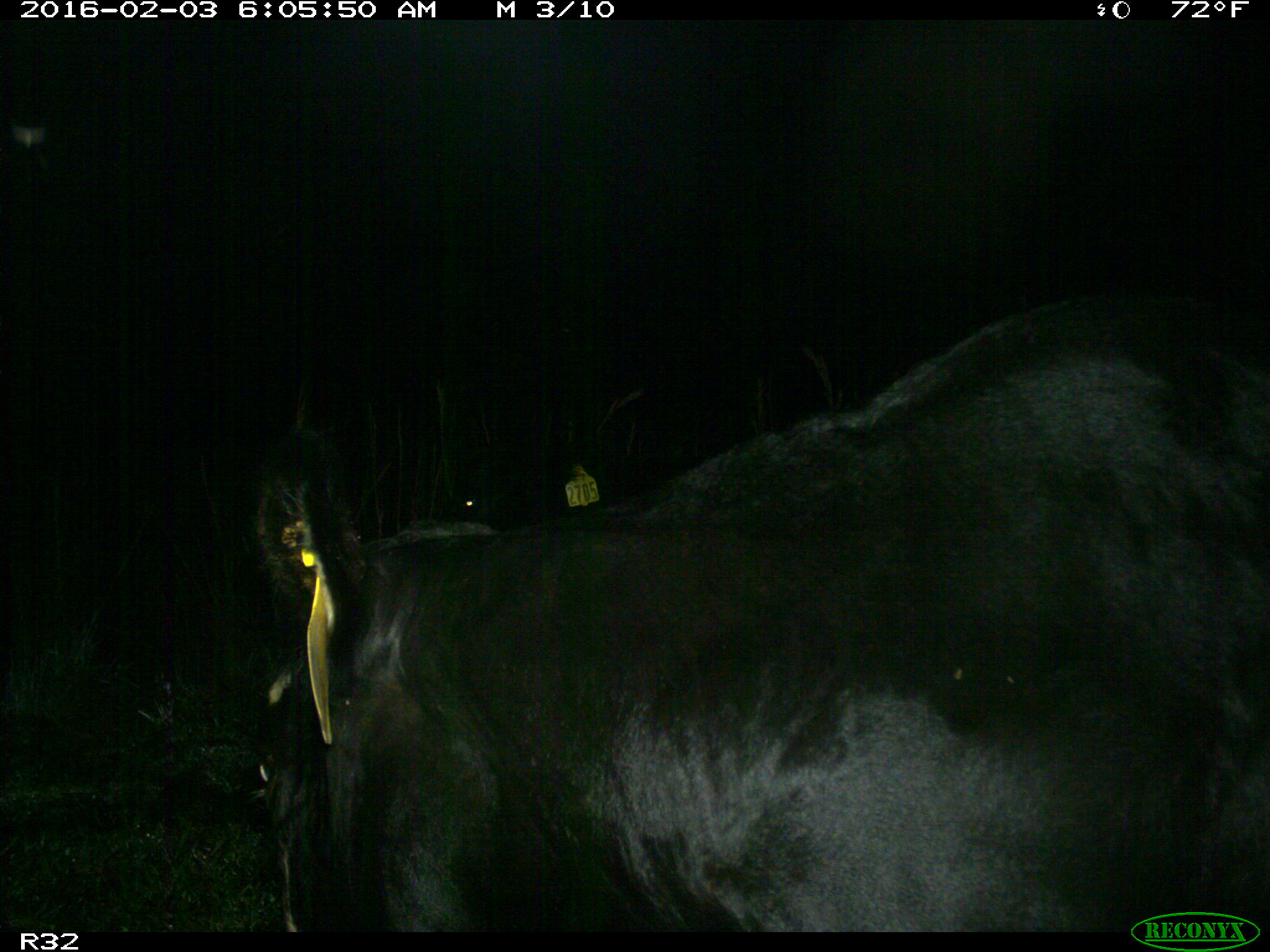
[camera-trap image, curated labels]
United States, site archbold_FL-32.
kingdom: Animalia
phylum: Chordata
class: Mammalia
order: Artiodactyla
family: Bovidae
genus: Bos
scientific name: Bos taurus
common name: domestic cow